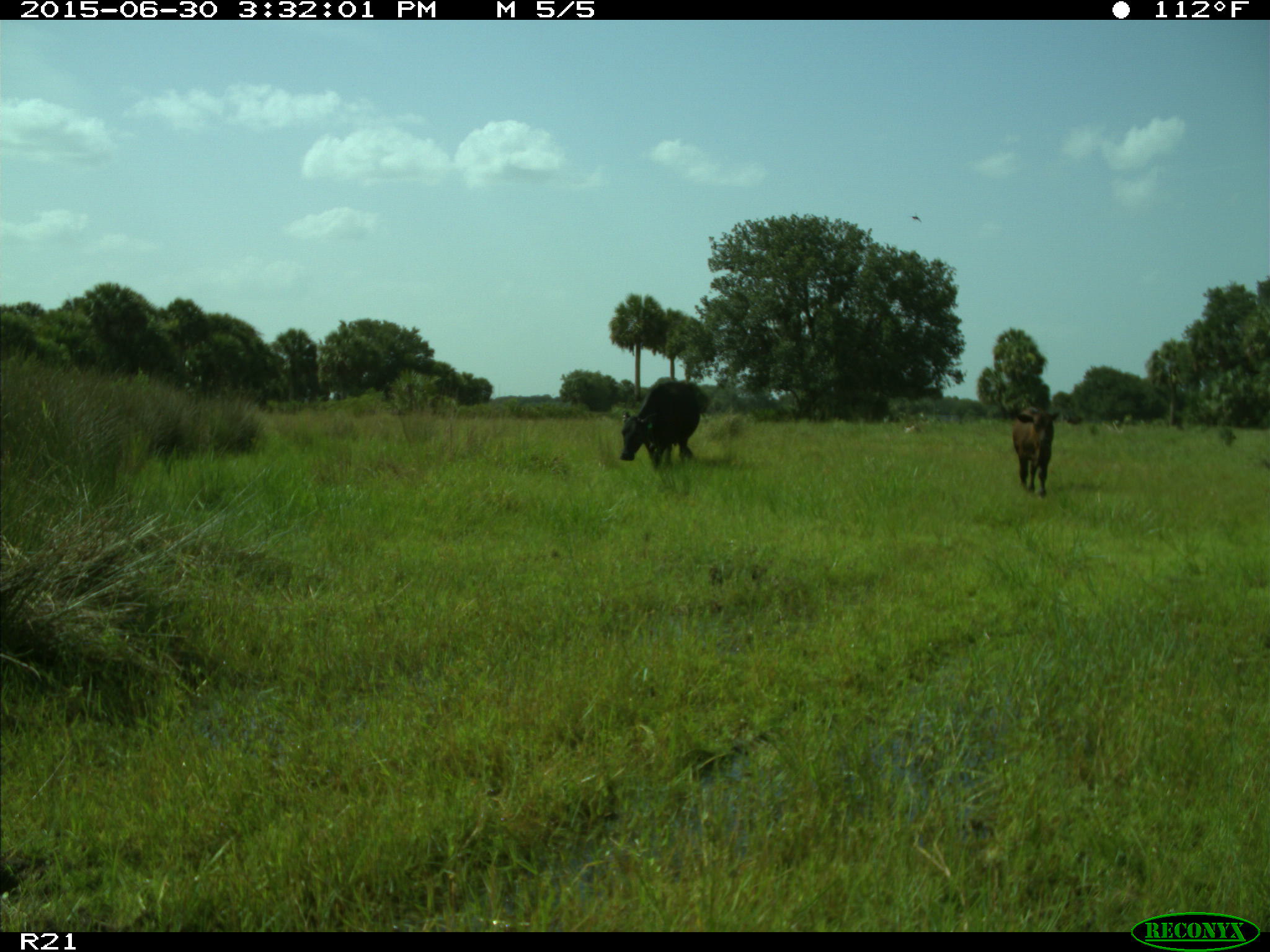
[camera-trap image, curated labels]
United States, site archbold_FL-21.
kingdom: Animalia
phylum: Chordata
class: Mammalia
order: Artiodactyla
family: Bovidae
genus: Bos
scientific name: Bos taurus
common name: domestic cow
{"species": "Bos taurus (domestic cow)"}